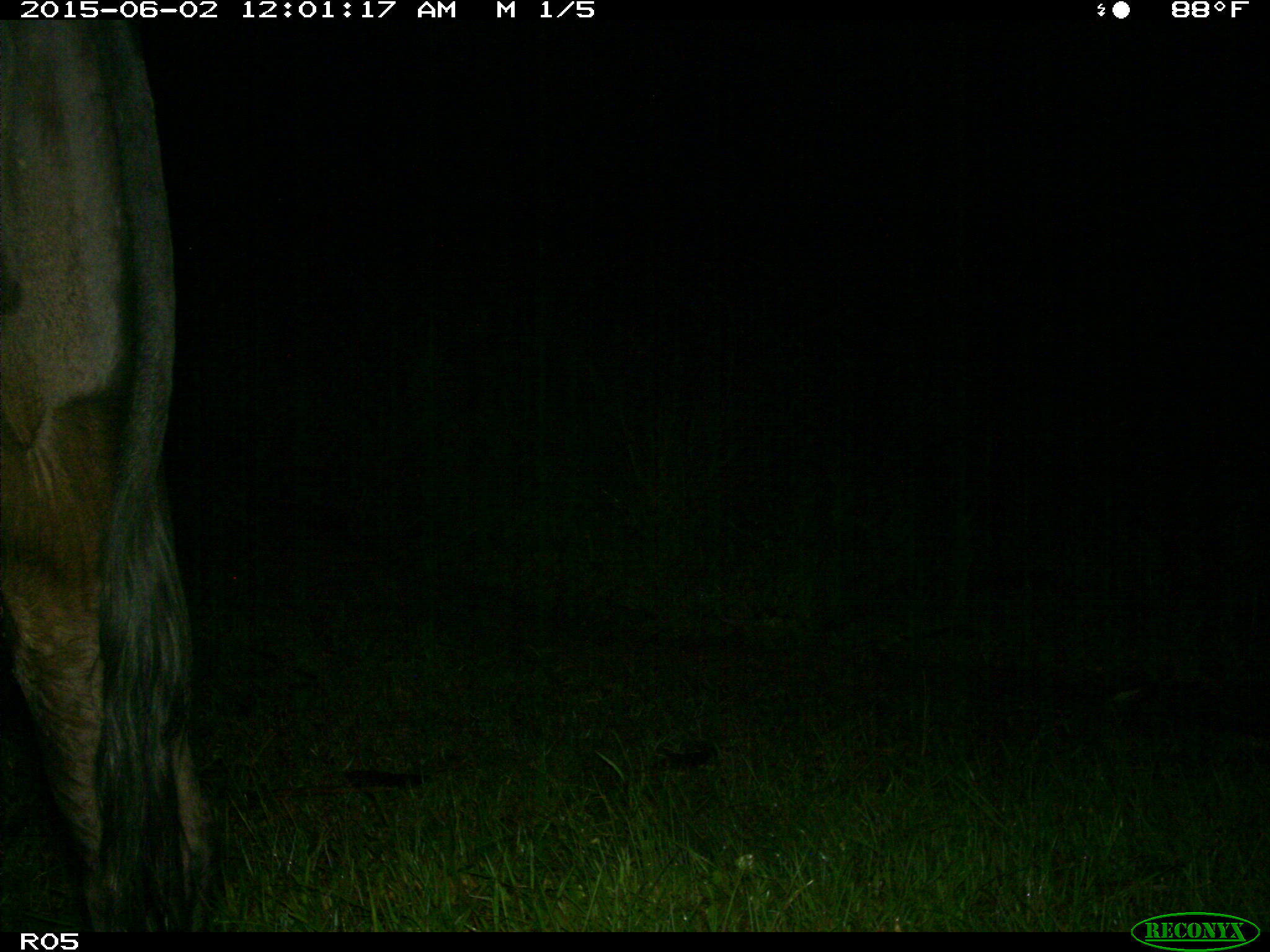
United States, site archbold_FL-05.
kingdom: Animalia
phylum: Chordata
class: Mammalia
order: Artiodactyla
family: Bovidae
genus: Bos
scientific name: Bos taurus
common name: domestic cow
Bos taurus (domestic cow).